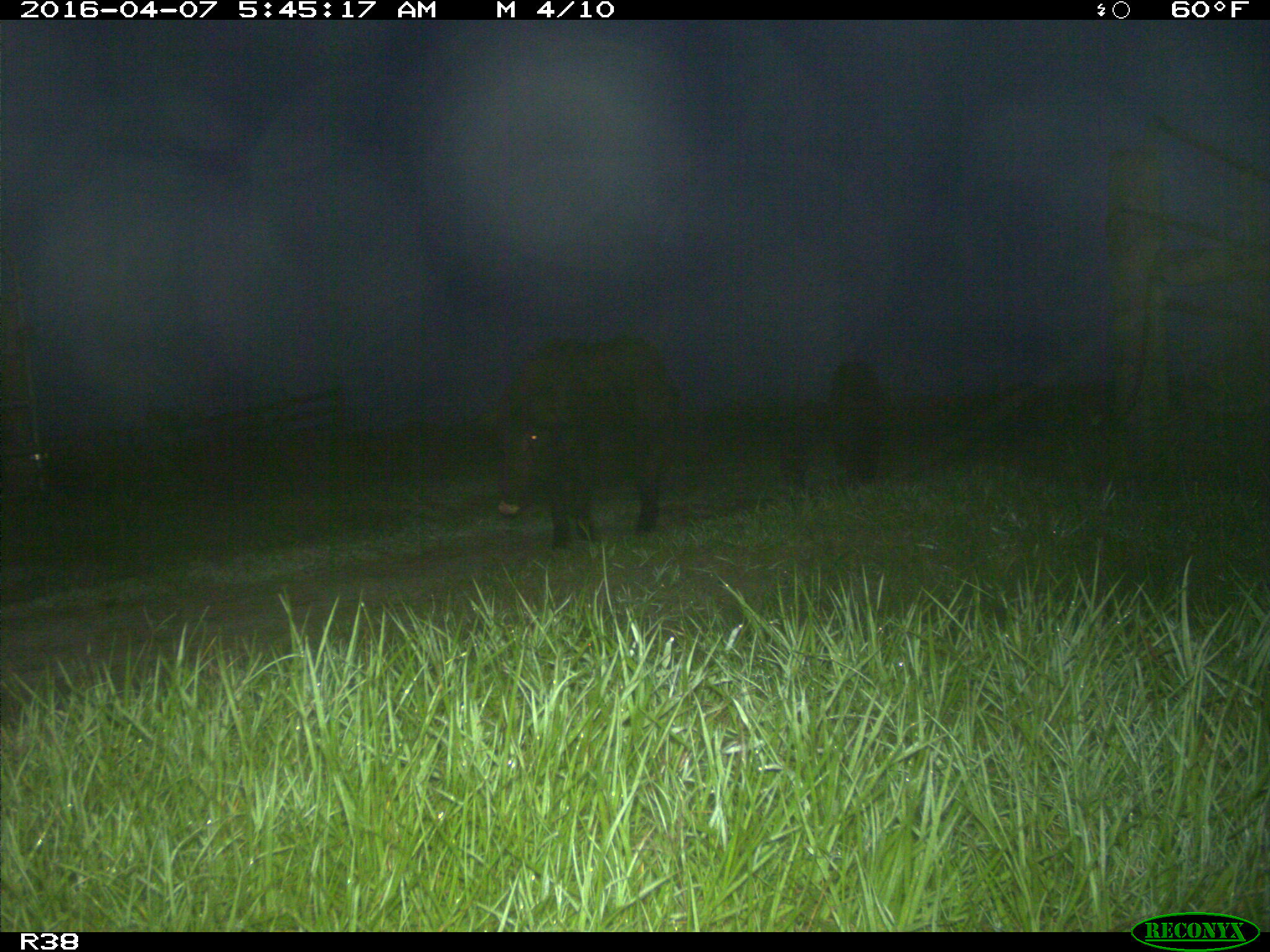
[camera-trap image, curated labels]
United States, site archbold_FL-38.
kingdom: Animalia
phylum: Chordata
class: Mammalia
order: Artiodactyla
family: Suidae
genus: Sus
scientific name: Sus scrofa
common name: wild boar